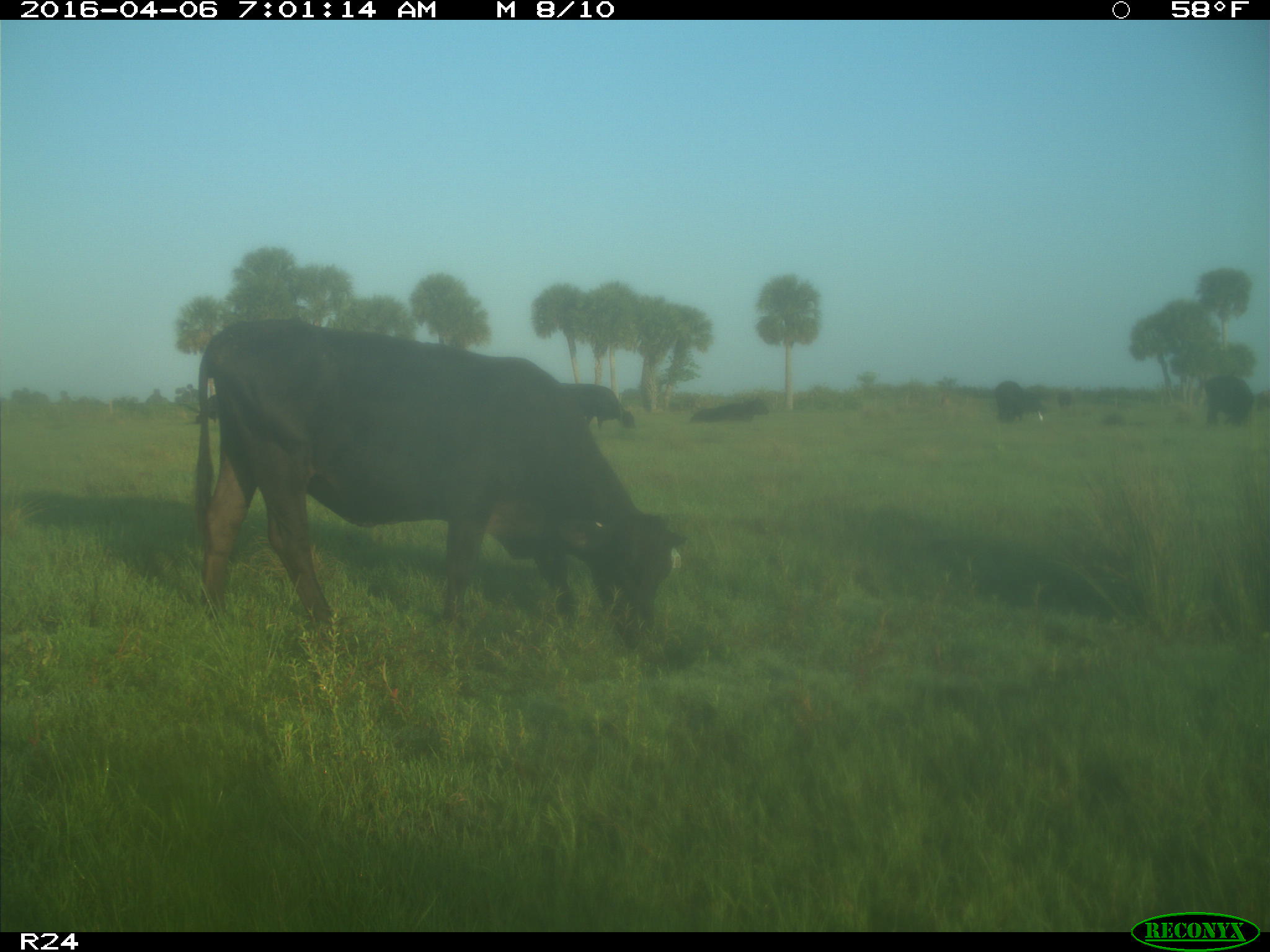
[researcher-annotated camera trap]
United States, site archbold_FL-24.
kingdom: Animalia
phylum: Chordata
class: Mammalia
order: Artiodactyla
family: Bovidae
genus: Bos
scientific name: Bos taurus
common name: domestic cow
Bos taurus (domestic cow).